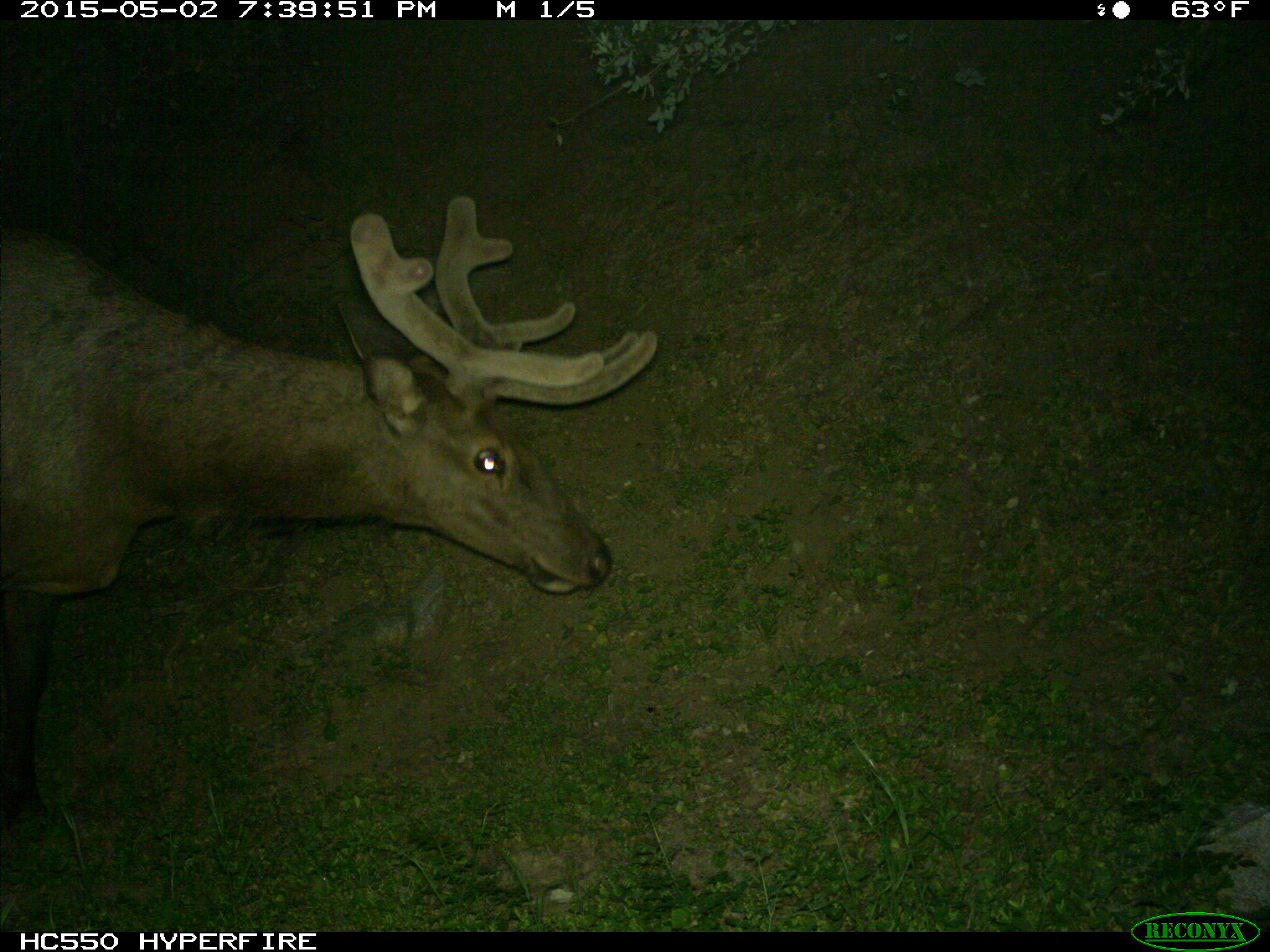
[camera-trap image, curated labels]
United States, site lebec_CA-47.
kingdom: Animalia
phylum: Chordata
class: Mammalia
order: Artiodactyla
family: Cervidae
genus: Cervus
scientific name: Cervus canadensis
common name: elk